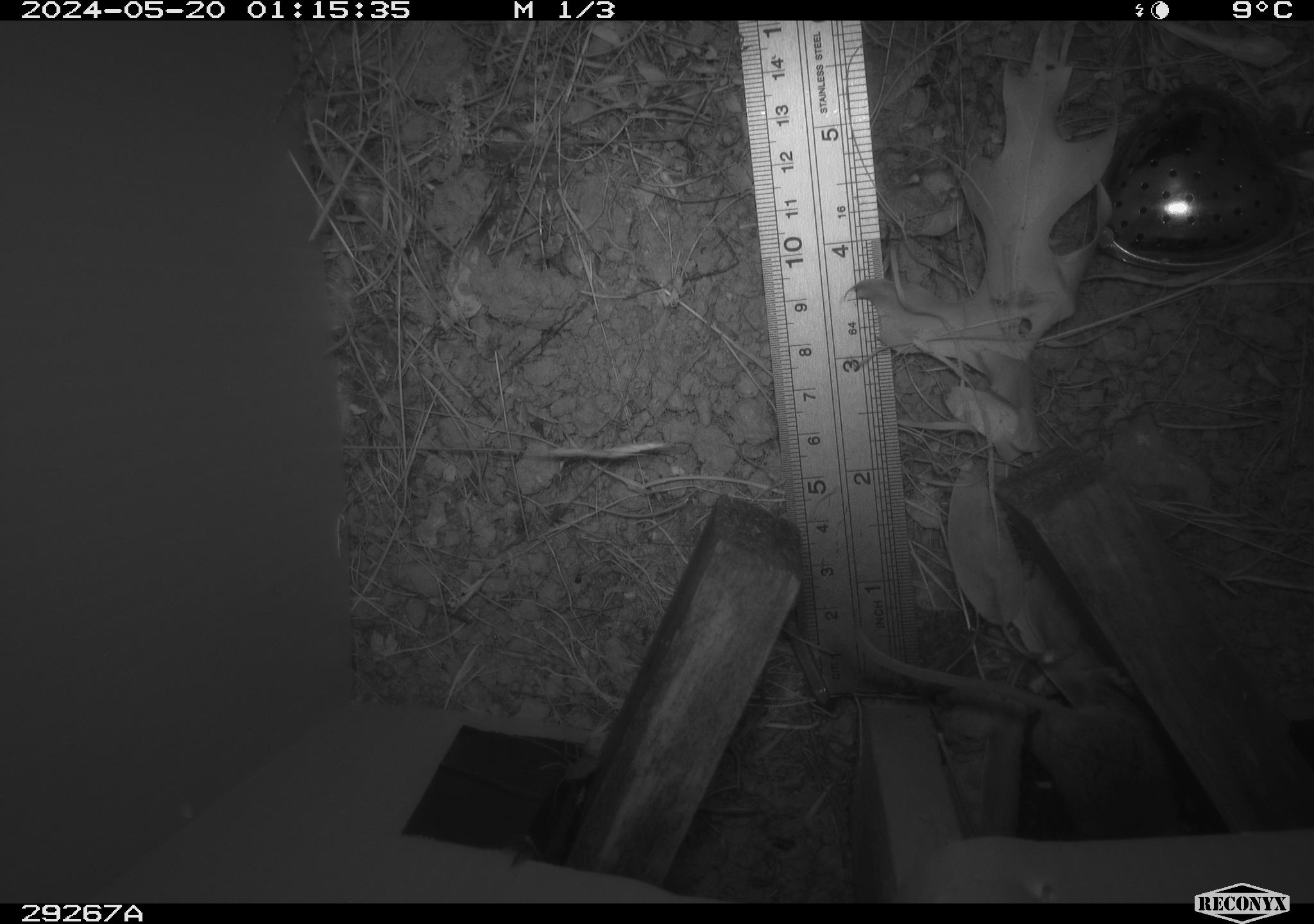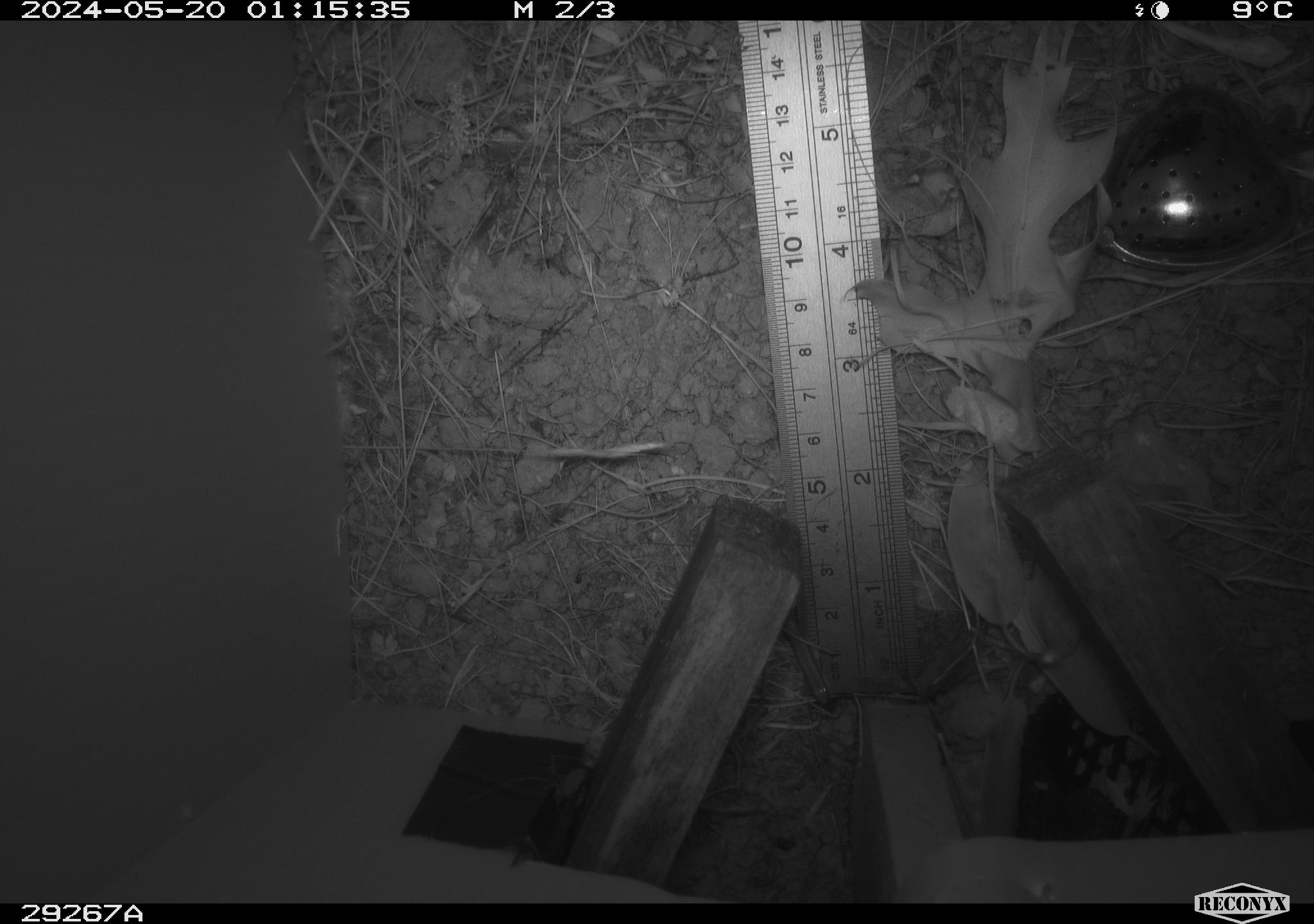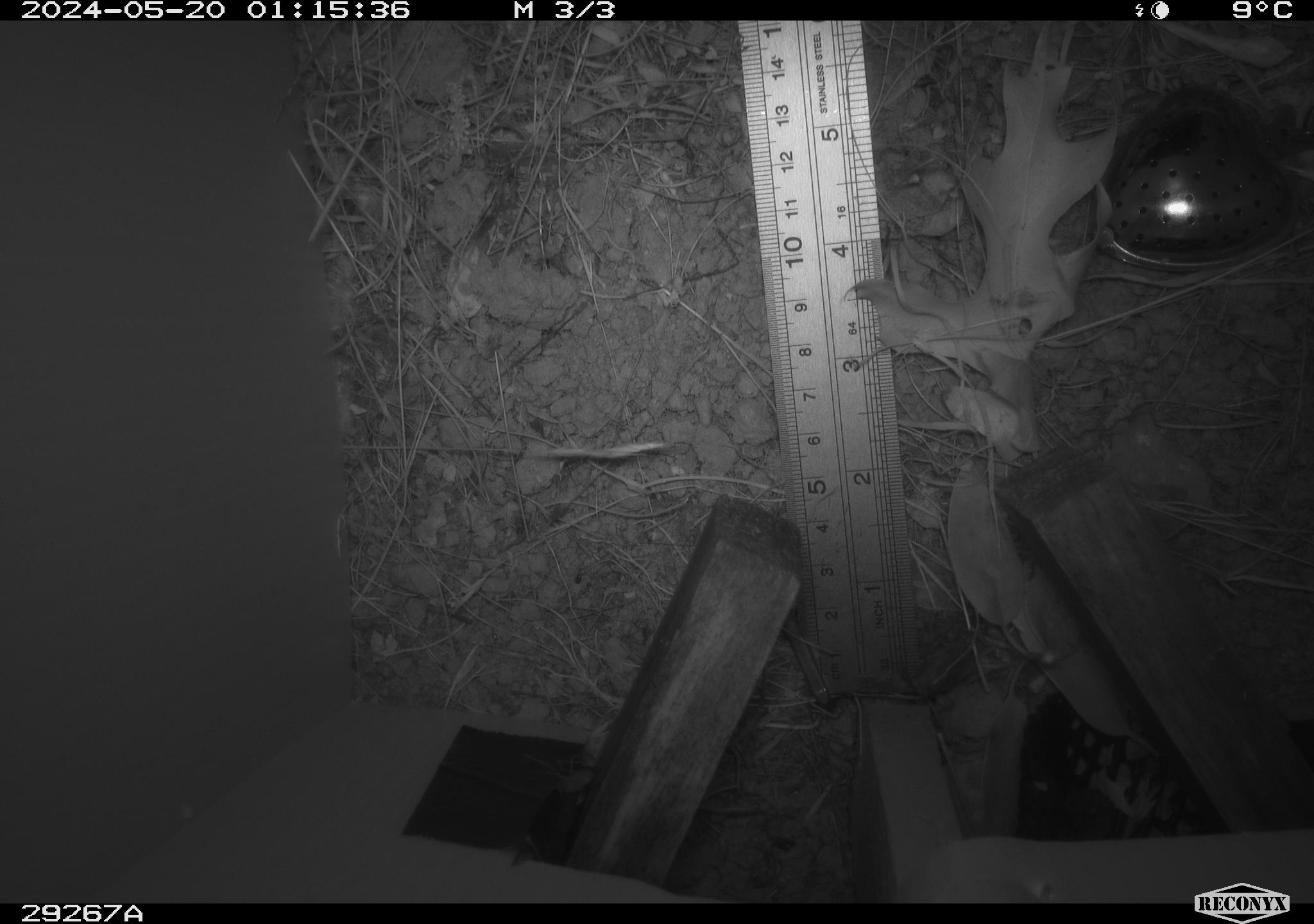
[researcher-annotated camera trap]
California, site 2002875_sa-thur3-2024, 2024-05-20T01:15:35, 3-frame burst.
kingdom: Animalia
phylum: Chordata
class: Mammalia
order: Rodentia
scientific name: Rodentia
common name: rodent